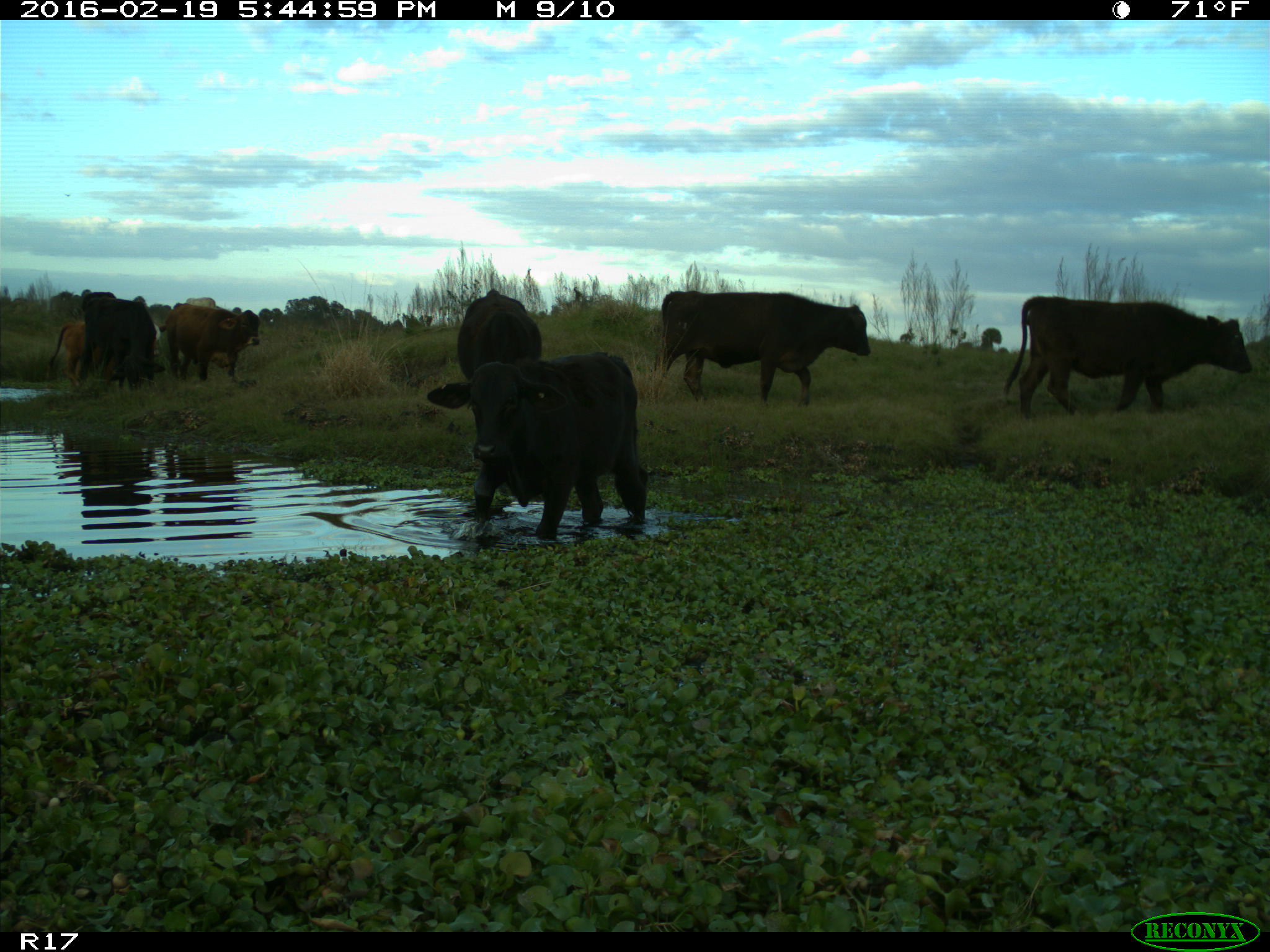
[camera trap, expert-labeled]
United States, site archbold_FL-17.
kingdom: Animalia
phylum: Chordata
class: Mammalia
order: Artiodactyla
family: Bovidae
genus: Bos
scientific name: Bos taurus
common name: domestic cow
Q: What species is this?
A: Bos taurus (domestic cow).